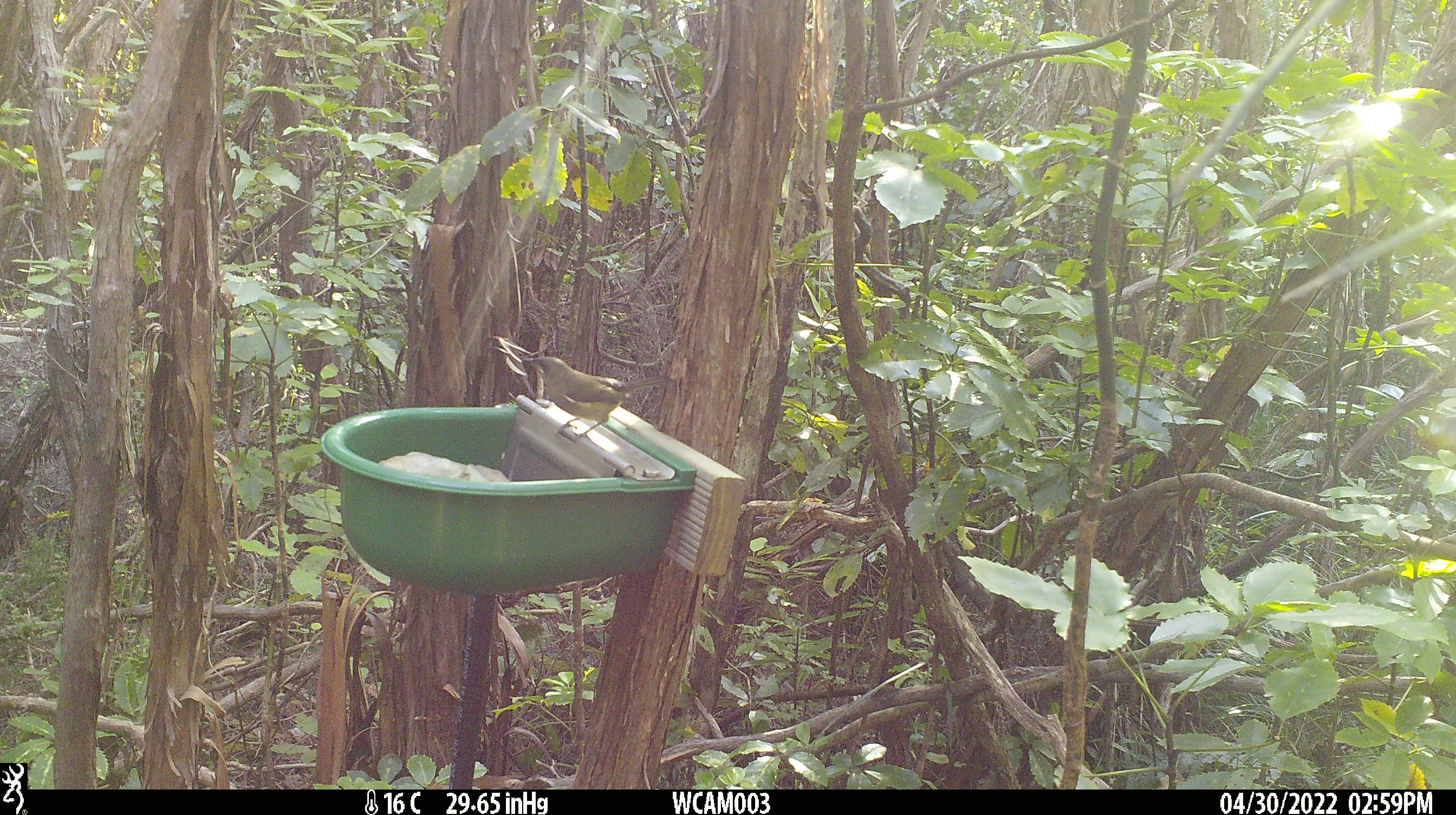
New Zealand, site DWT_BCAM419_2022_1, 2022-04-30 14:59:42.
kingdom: Animalia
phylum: Chordata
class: Aves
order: Passeriformes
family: Meliphagidae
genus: Anthornis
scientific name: Anthornis melanura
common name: new zealand bellbird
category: bellbird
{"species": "bellbird (new zealand bellbird) (Anthornis melanura)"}